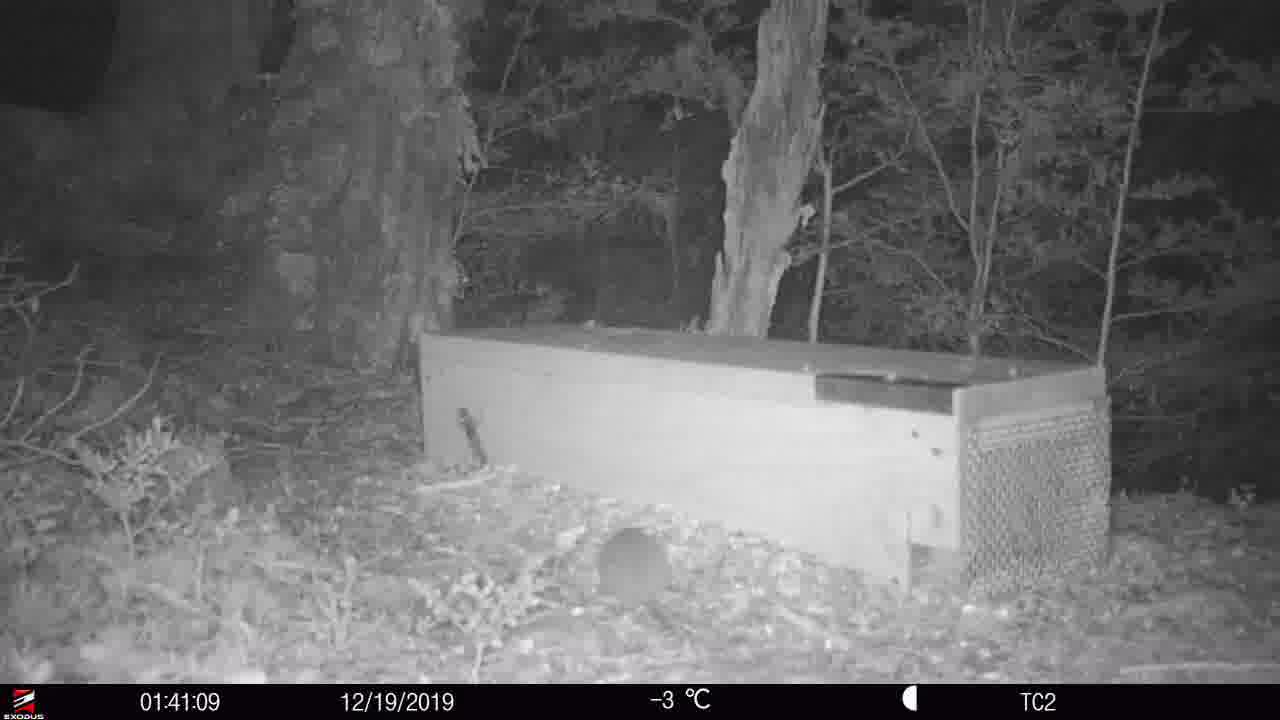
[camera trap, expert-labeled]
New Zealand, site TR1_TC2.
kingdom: Animalia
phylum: Chordata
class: Mammalia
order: Rodentia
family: Muridae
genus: Rattus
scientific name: Rattus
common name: rat